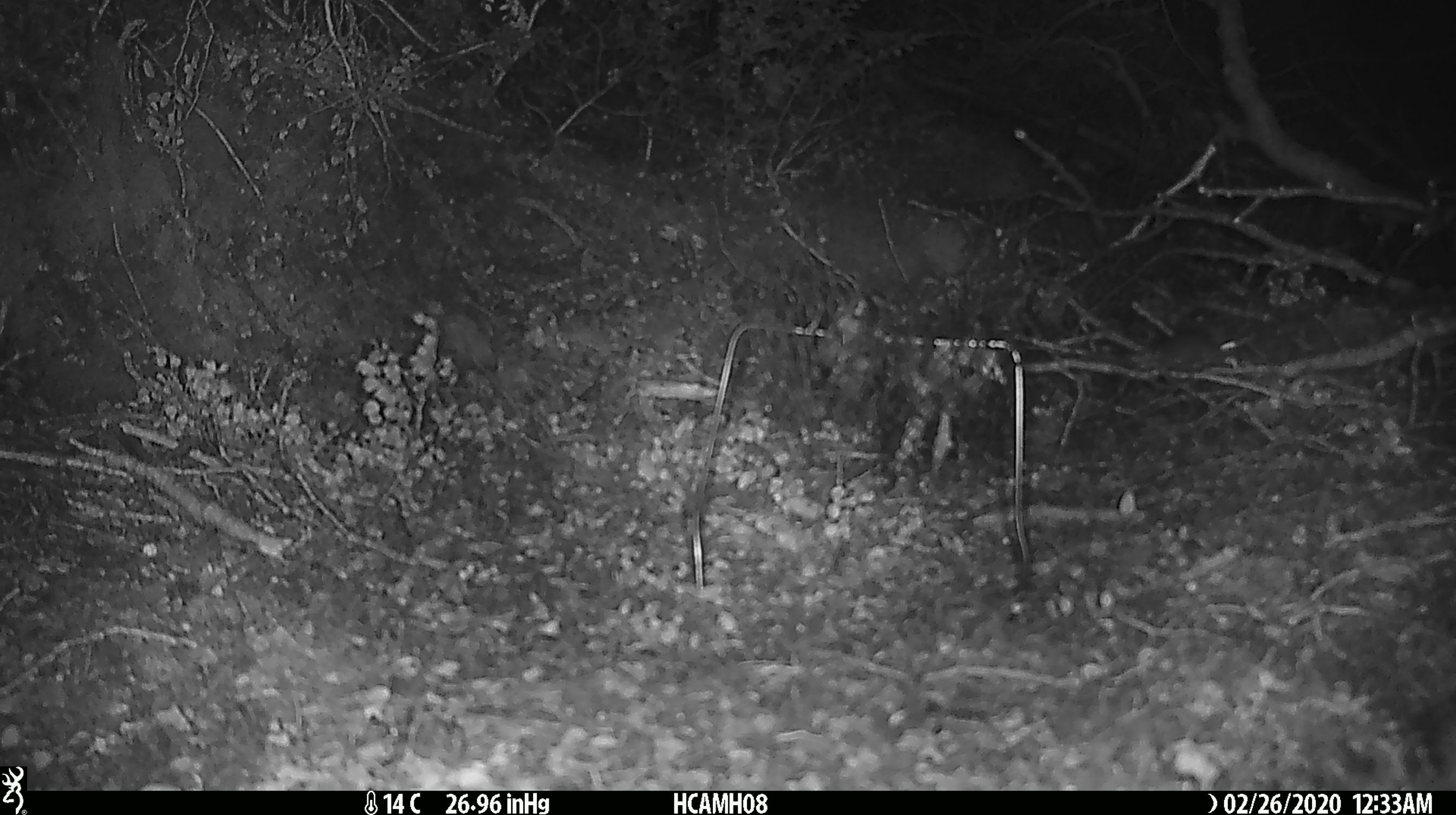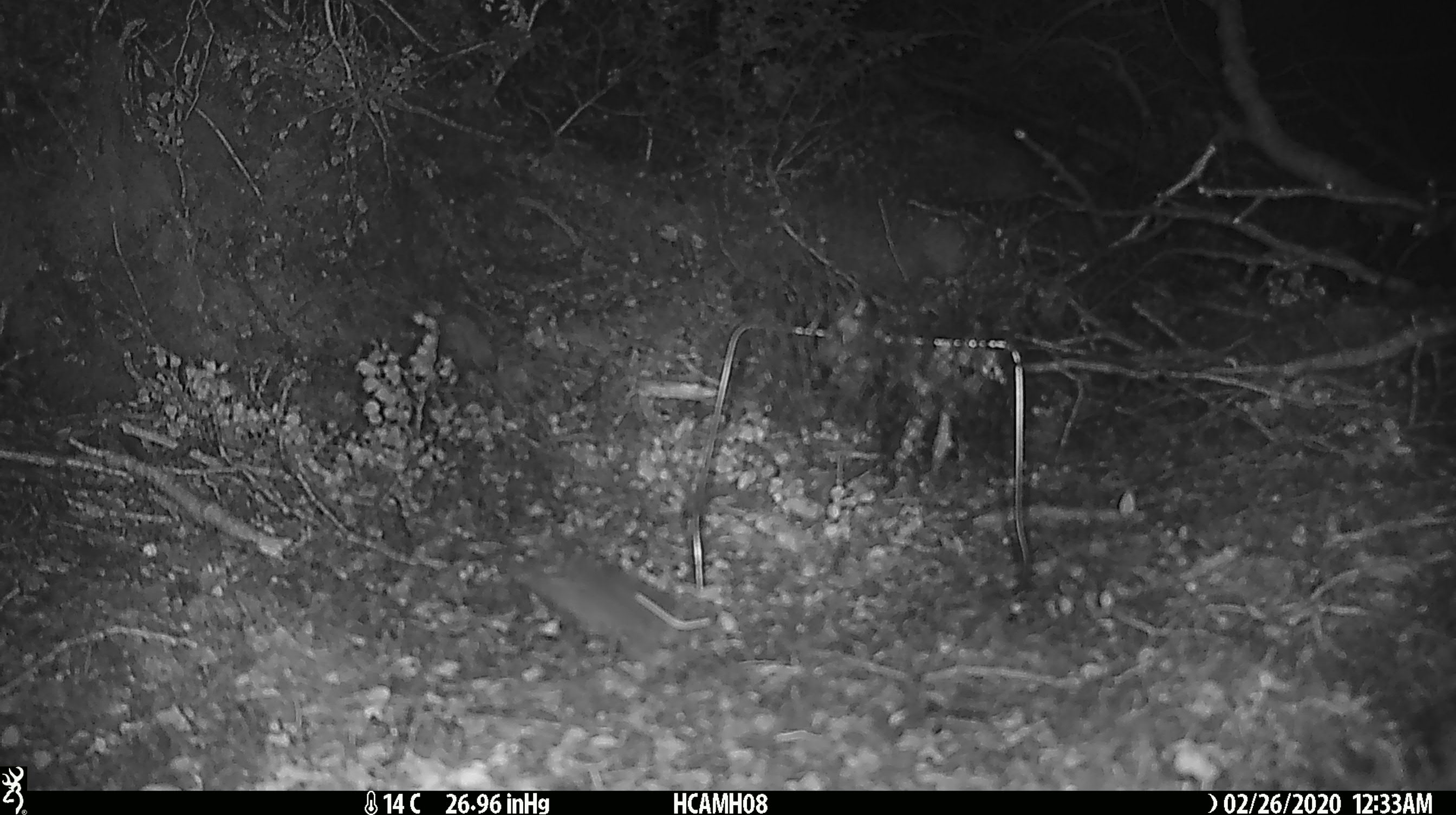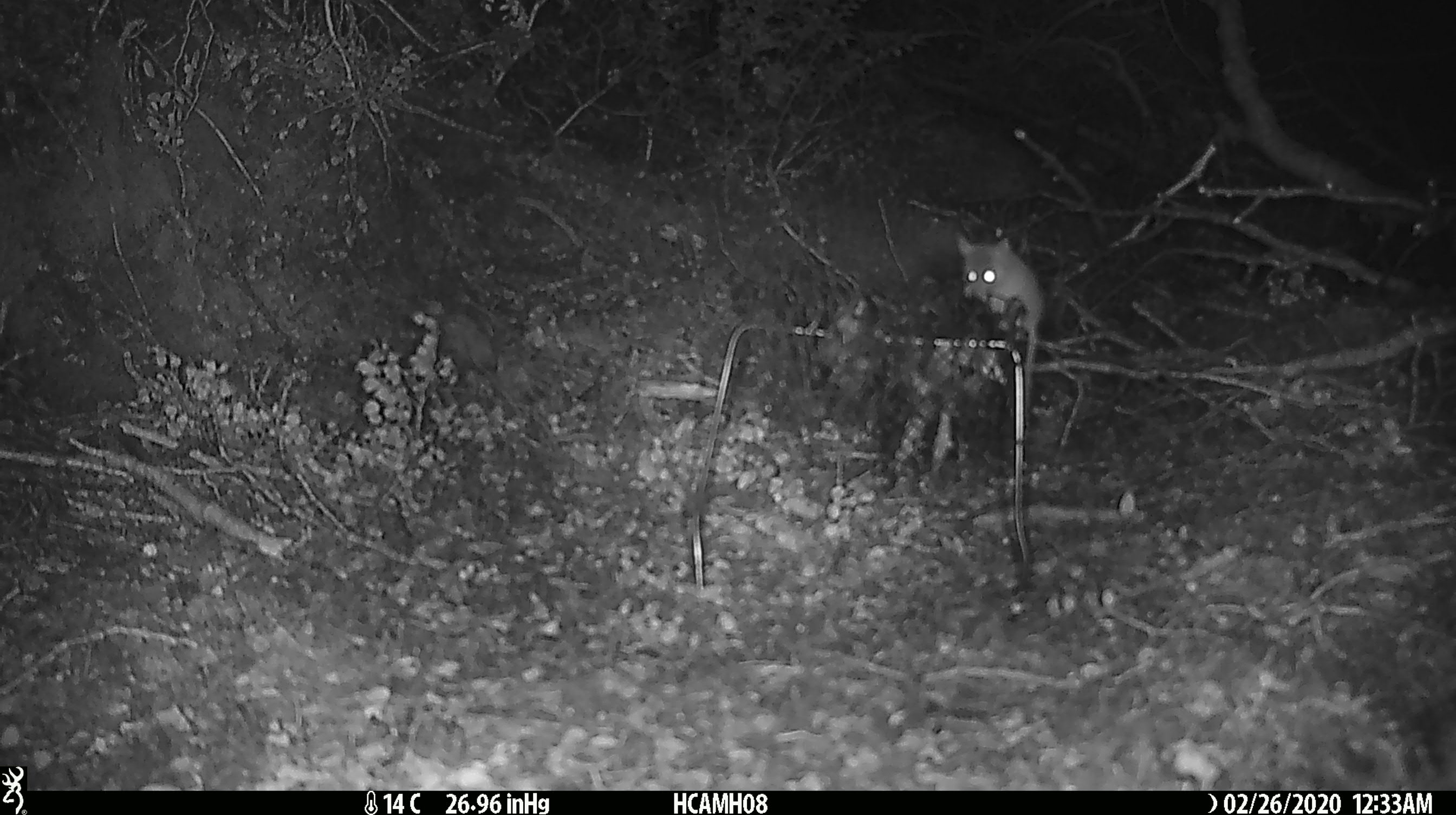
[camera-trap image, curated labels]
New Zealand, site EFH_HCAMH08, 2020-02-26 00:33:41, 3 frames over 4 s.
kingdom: Animalia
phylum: Chordata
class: Mammalia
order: Rodentia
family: Muridae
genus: Mus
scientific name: Mus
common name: mouse